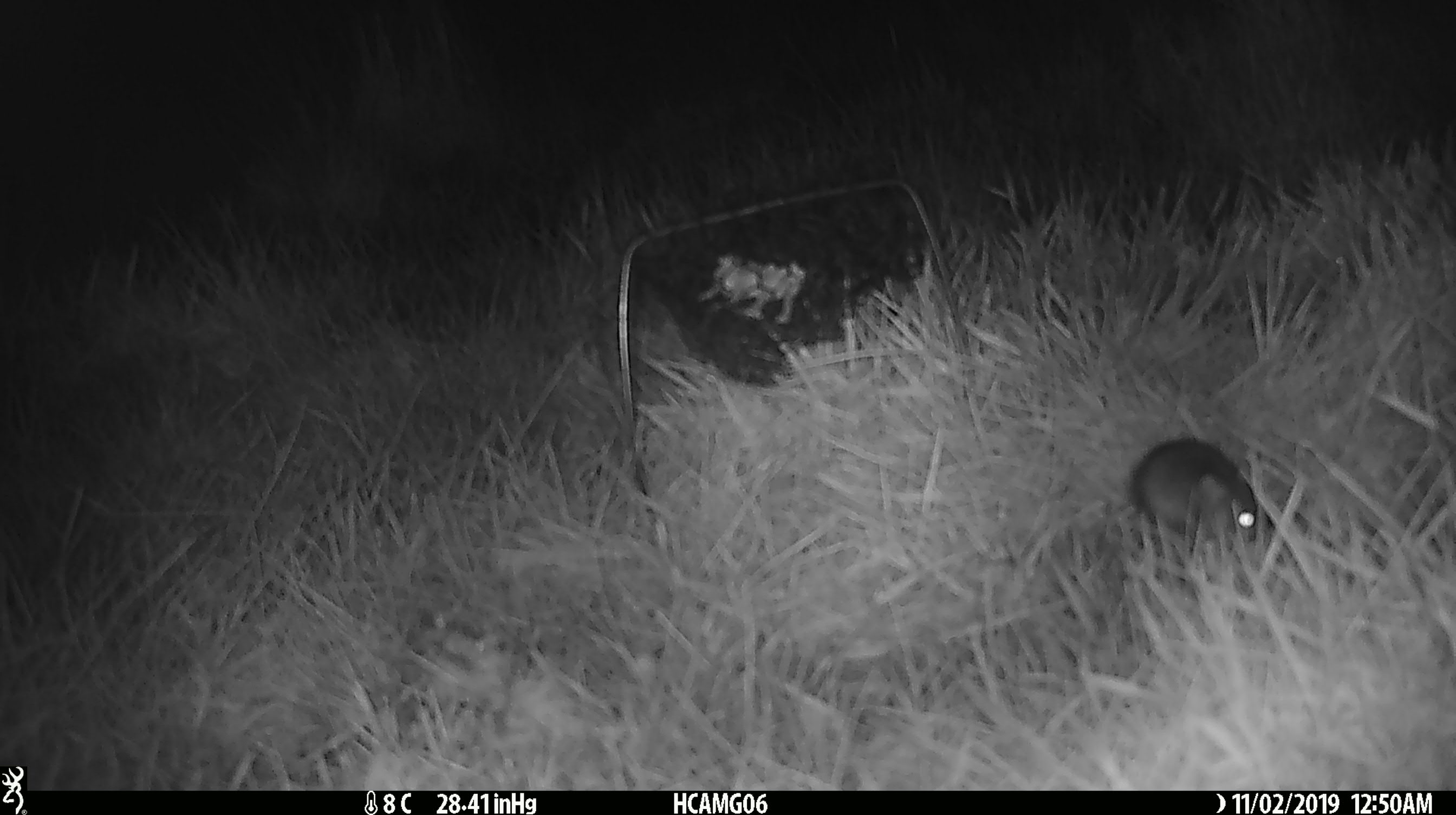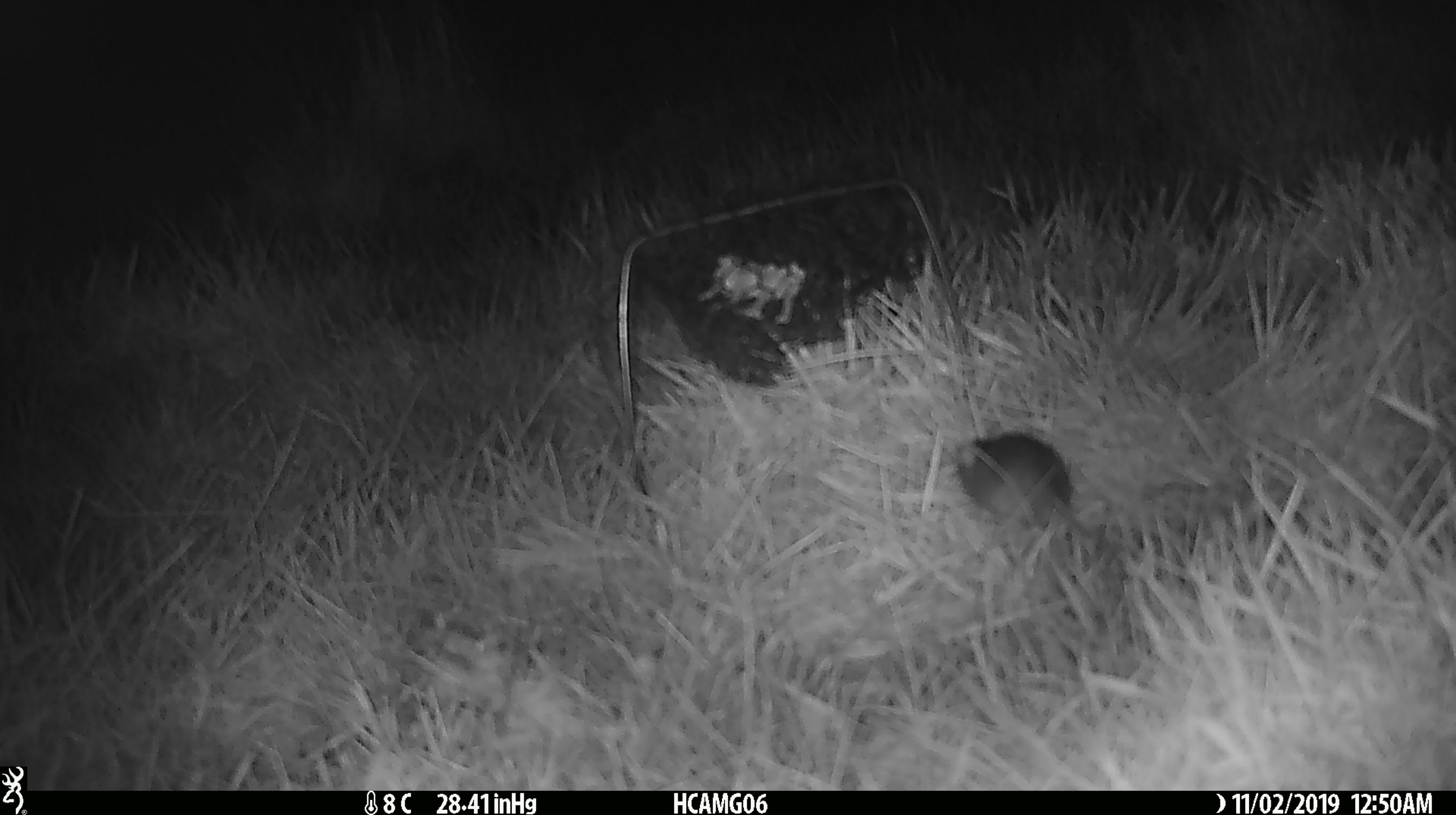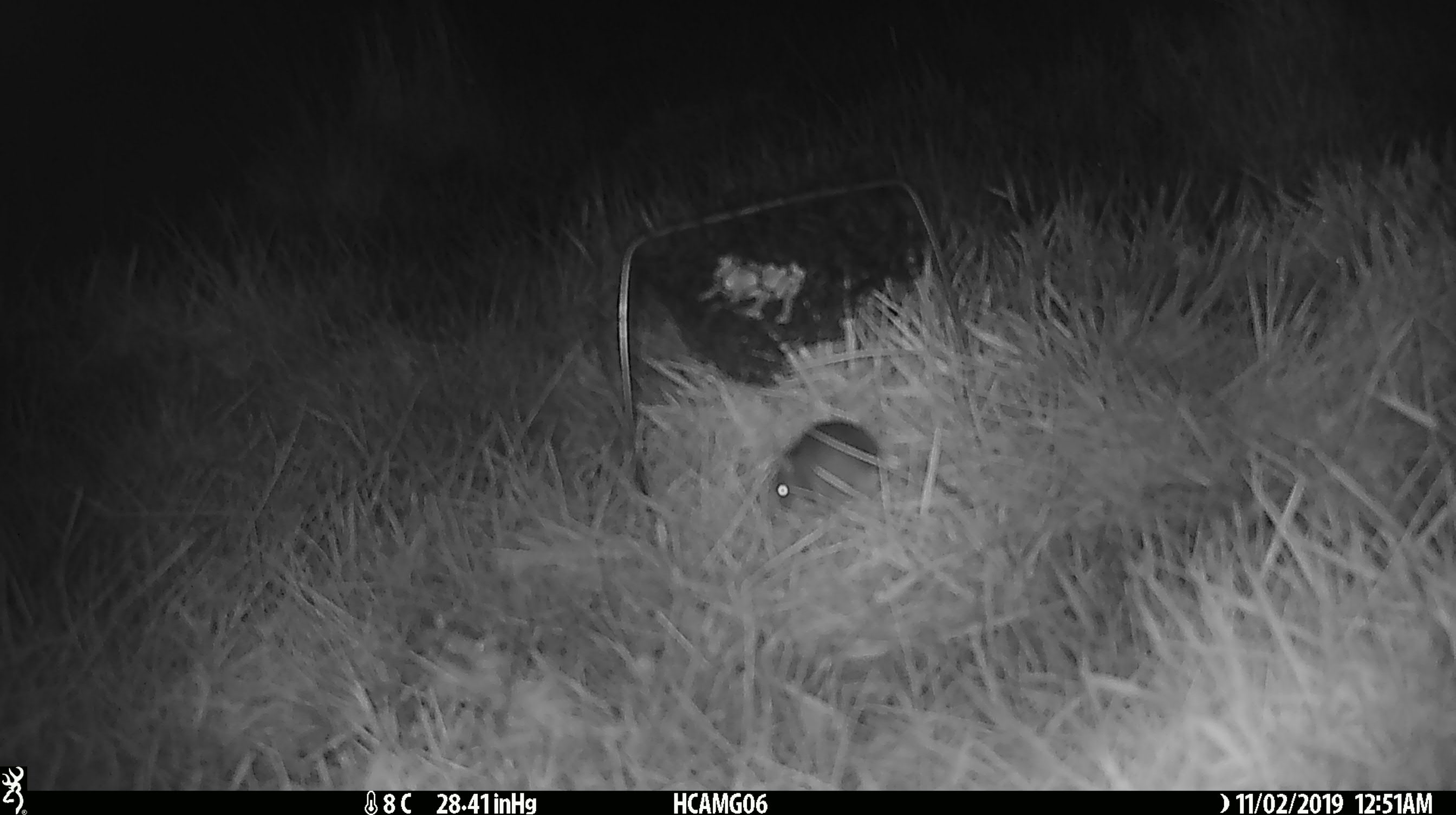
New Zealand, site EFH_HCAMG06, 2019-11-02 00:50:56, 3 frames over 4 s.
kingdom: Animalia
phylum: Chordata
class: Mammalia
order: Rodentia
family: Muridae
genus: Mus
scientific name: Mus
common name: mouse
Mouse (Mus).